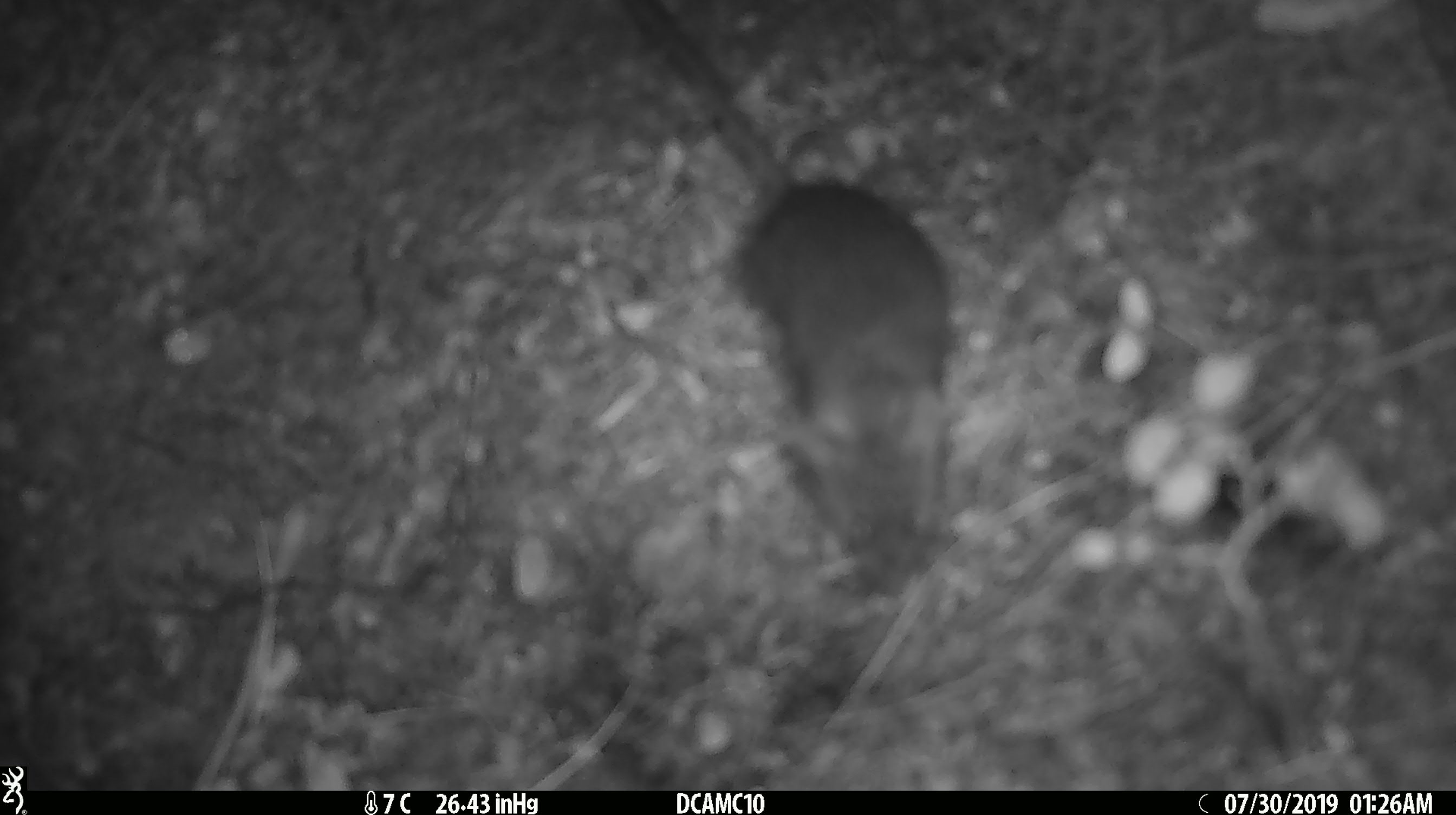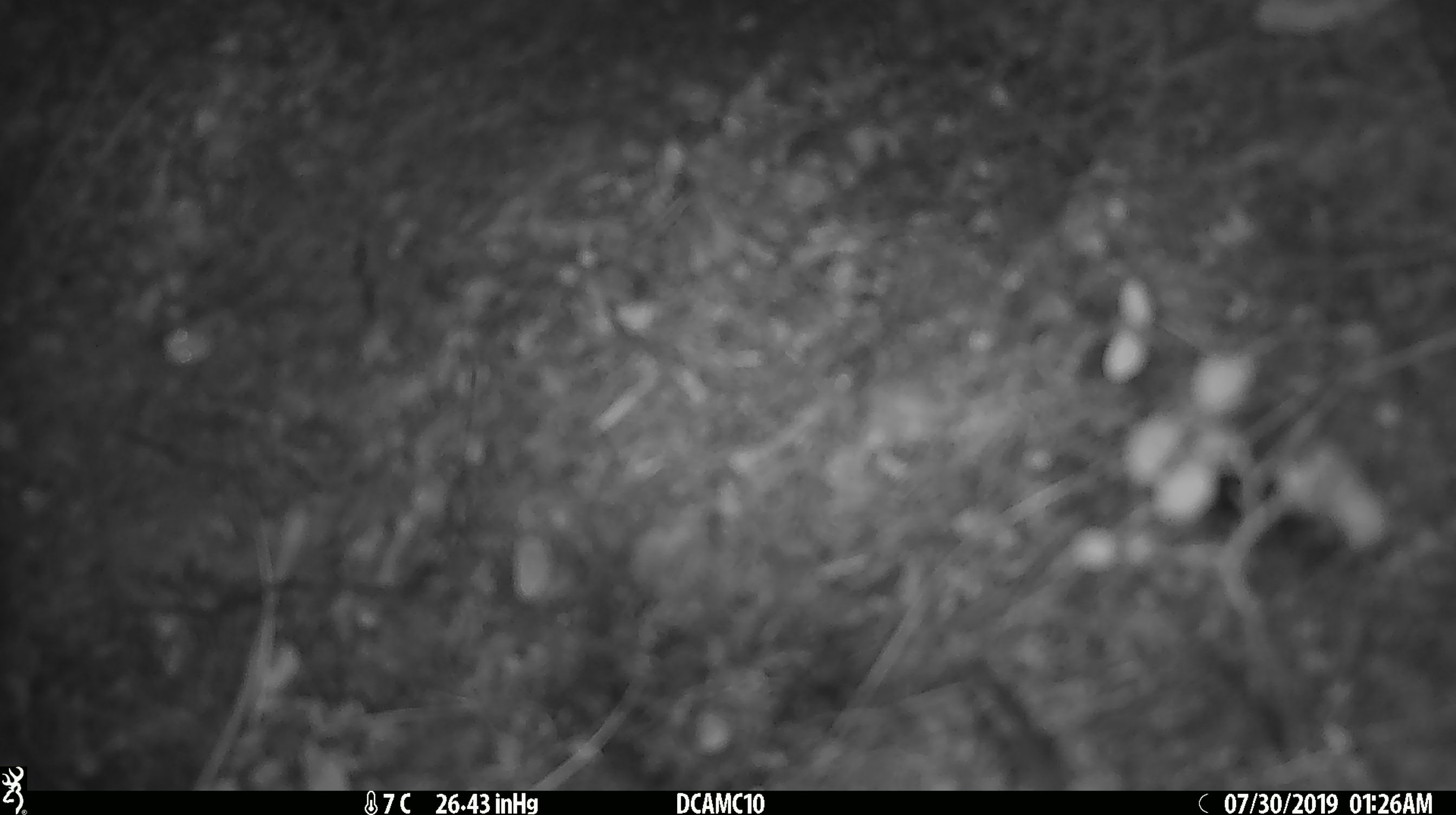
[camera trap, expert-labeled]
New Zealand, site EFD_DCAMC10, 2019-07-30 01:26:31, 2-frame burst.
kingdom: Animalia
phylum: Chordata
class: Mammalia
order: Rodentia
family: Muridae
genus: Mus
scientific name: Mus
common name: mouse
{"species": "mouse (Mus)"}